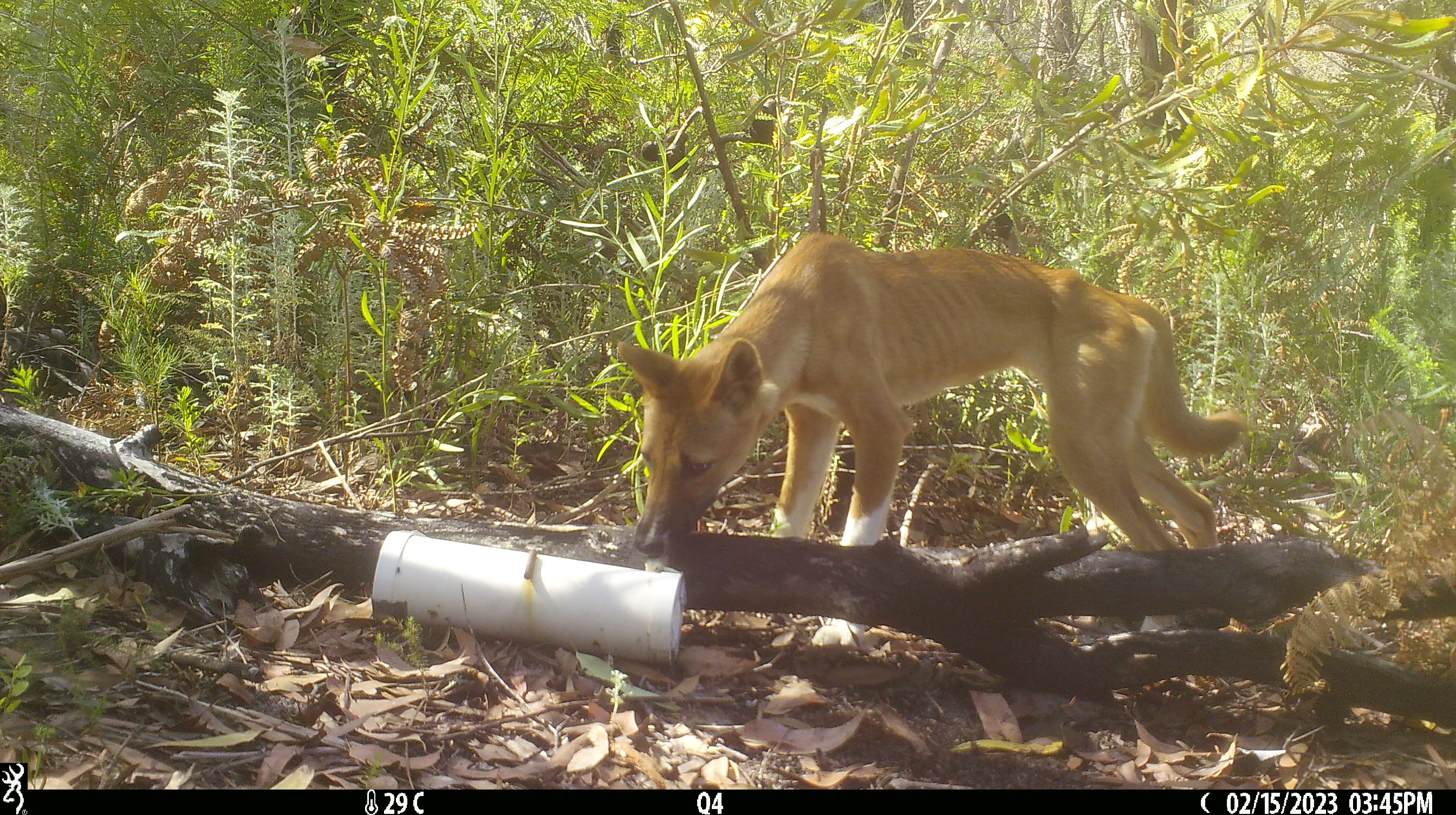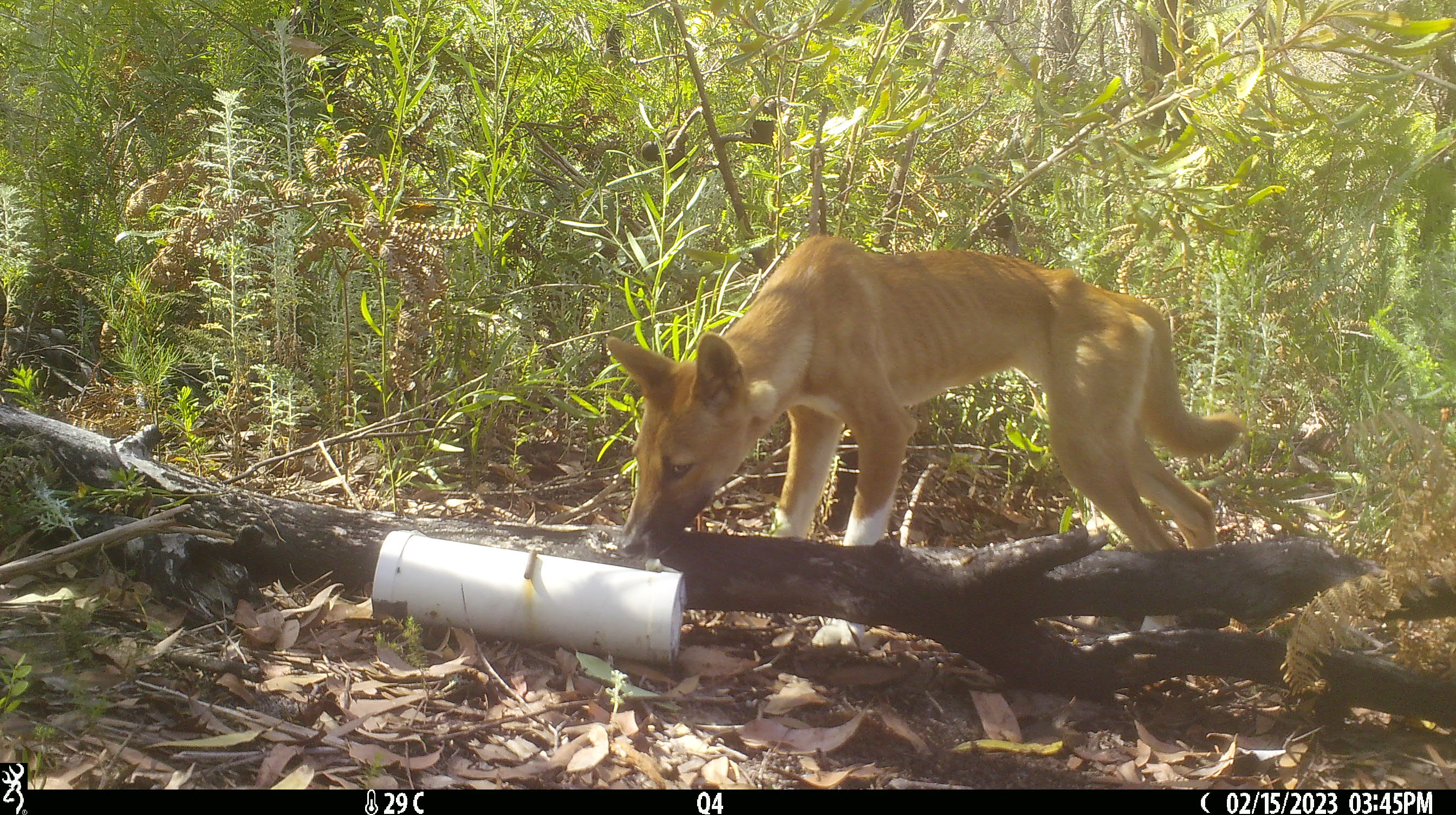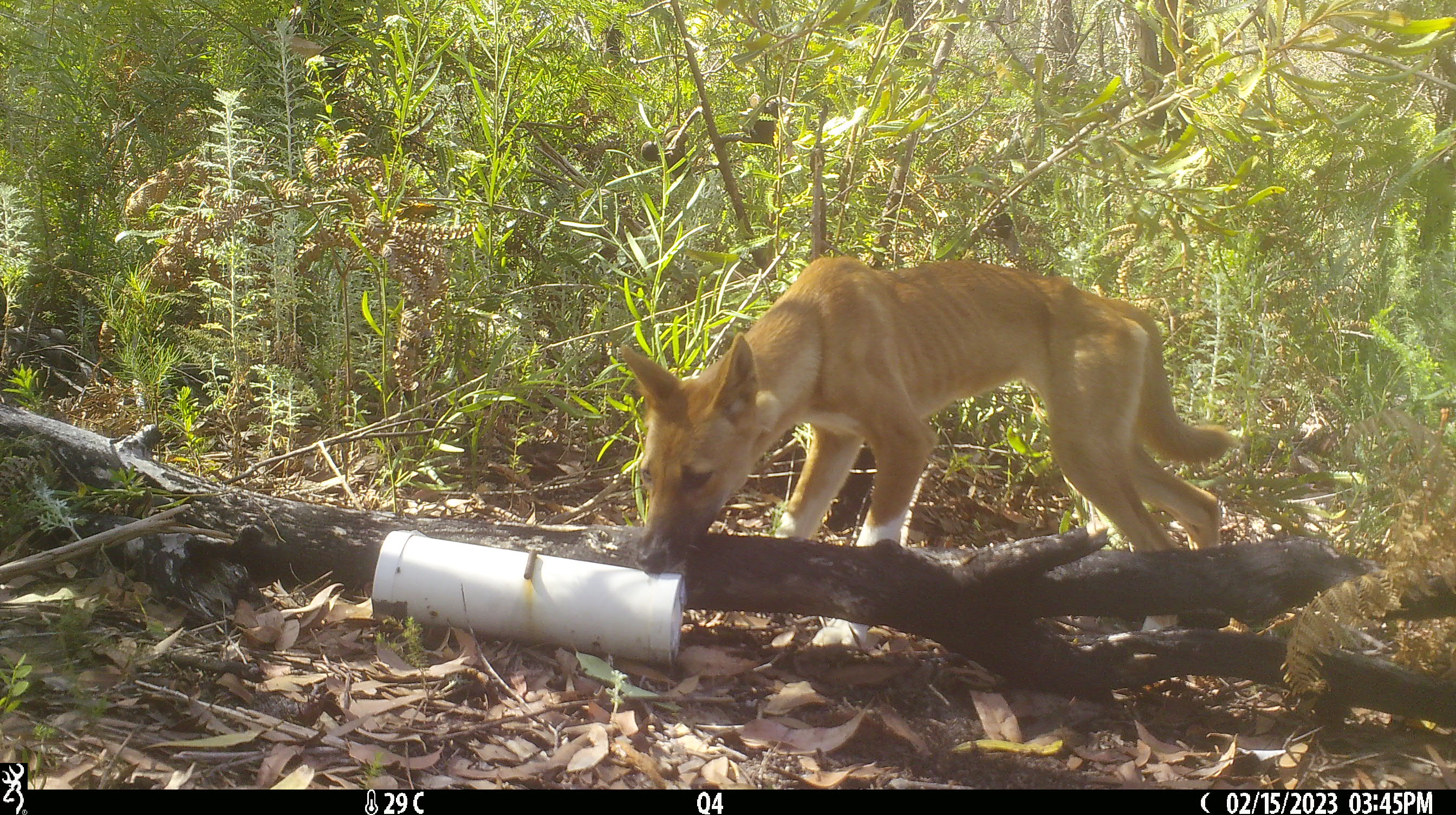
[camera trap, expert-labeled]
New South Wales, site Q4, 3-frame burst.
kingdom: Animalia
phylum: Chordata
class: Mammalia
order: Carnivora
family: Canidae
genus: Canis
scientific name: Canis familiaris dingo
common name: dingo